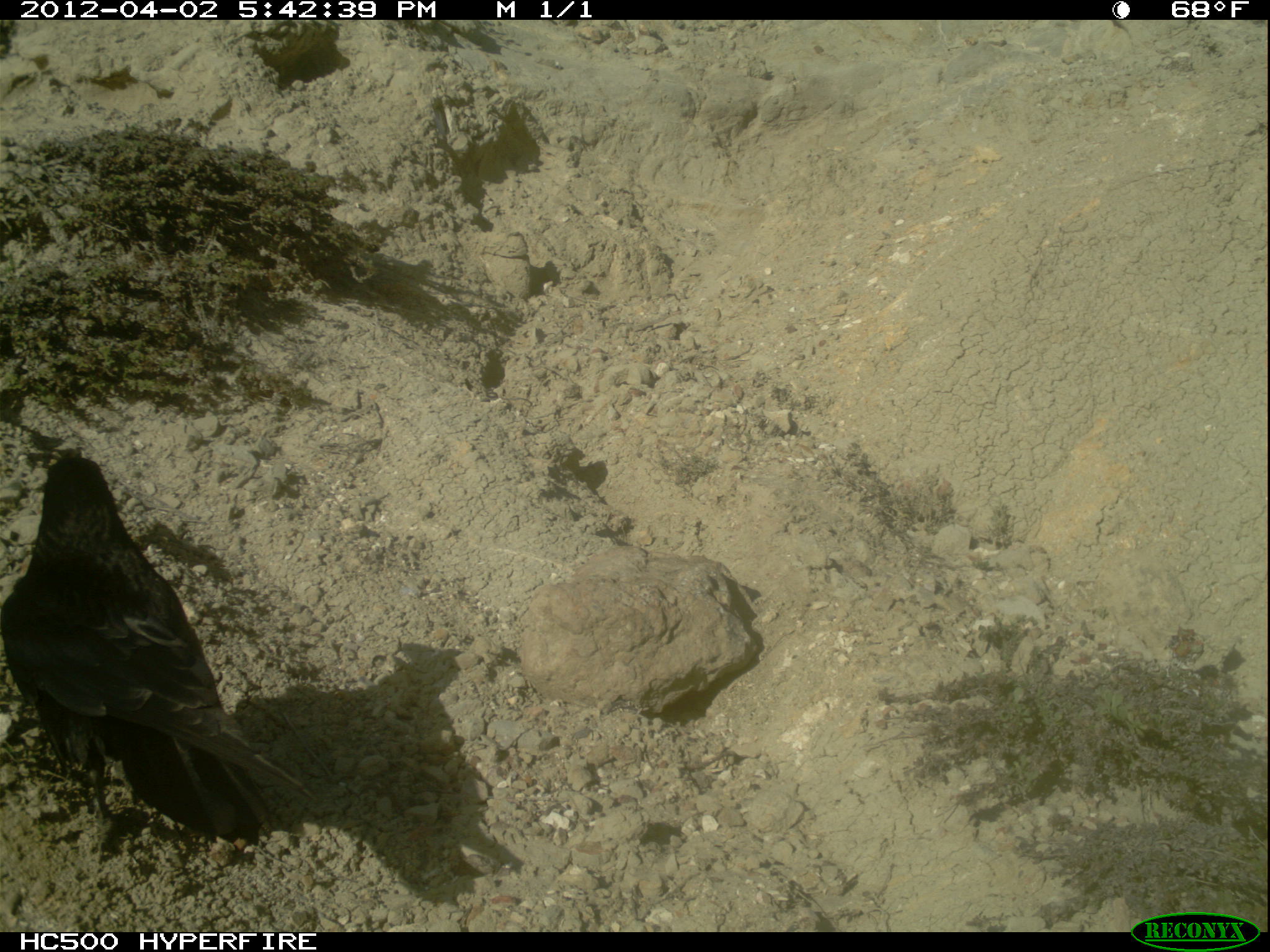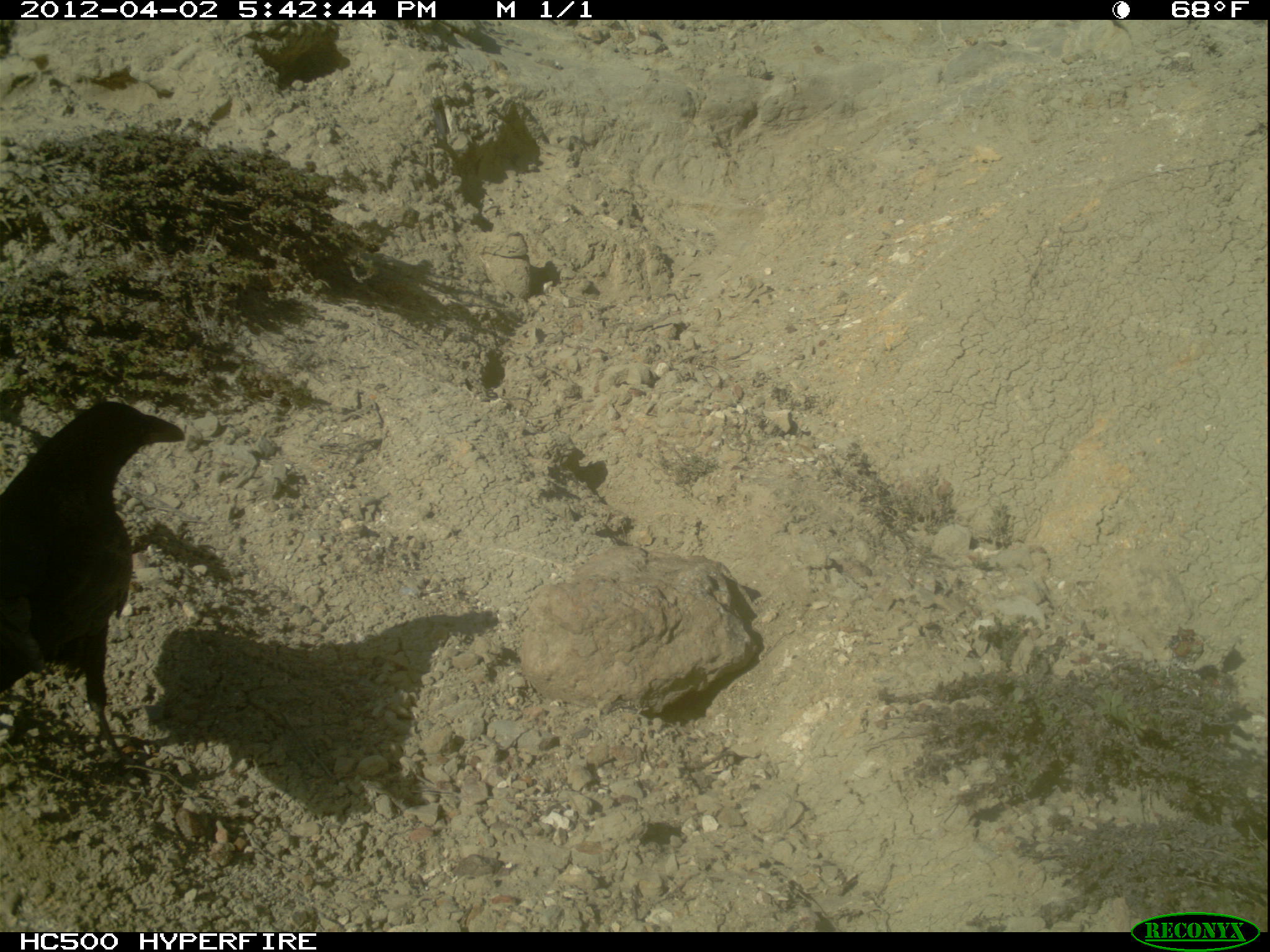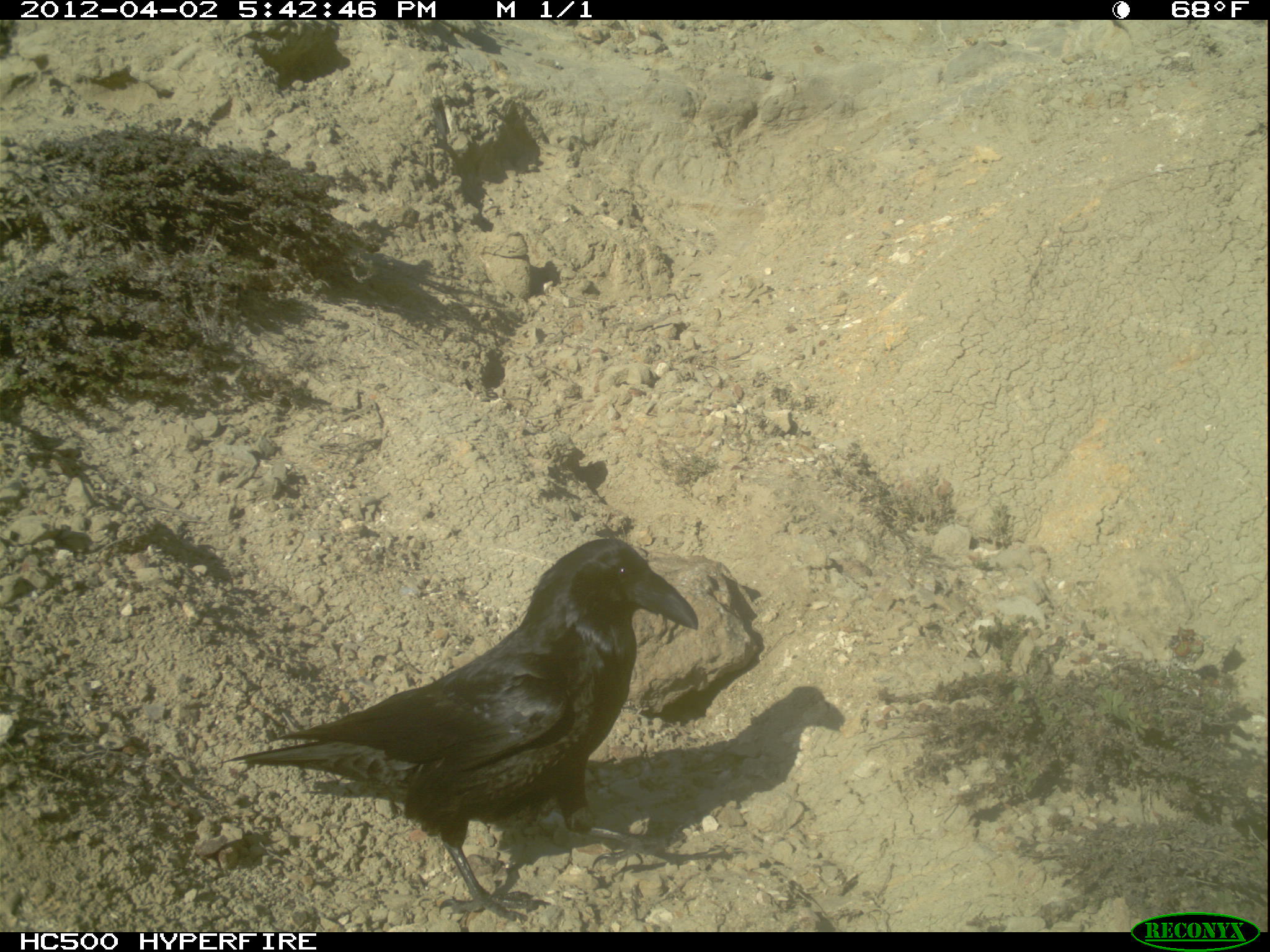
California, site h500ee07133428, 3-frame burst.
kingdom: Animalia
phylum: Chordata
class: Aves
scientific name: Aves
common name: bird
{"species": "bird (Aves)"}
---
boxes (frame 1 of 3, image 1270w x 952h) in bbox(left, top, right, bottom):
bird: bbox(1, 454, 316, 847)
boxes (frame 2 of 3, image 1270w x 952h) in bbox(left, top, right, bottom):
bird: bbox(1, 401, 185, 777)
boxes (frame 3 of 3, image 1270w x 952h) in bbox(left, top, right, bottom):
bird: bbox(220, 536, 704, 922)